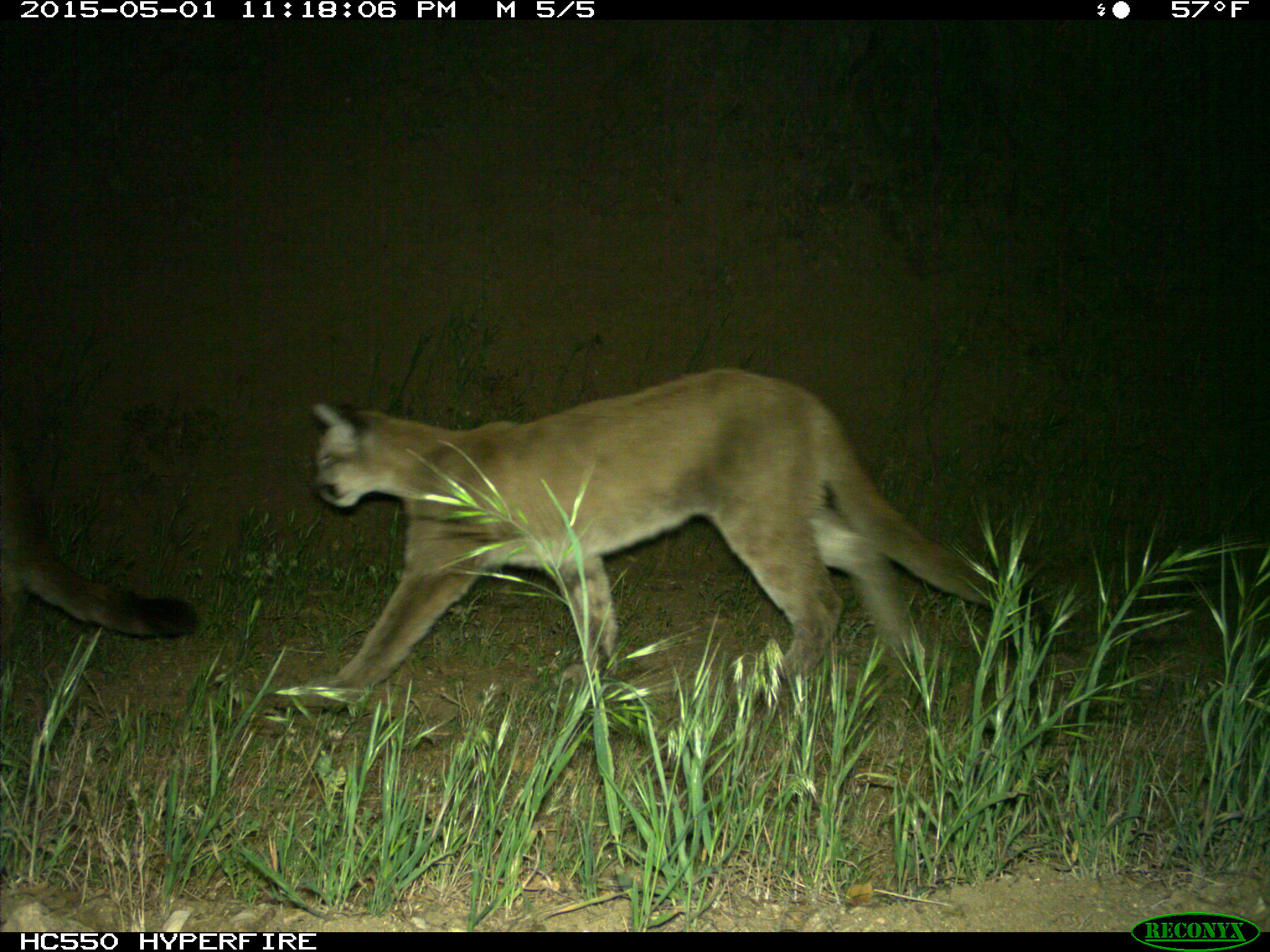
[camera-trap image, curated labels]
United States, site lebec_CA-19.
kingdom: Animalia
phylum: Chordata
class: Mammalia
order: Carnivora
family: Felidae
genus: Puma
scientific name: Puma concolor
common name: mountain lion